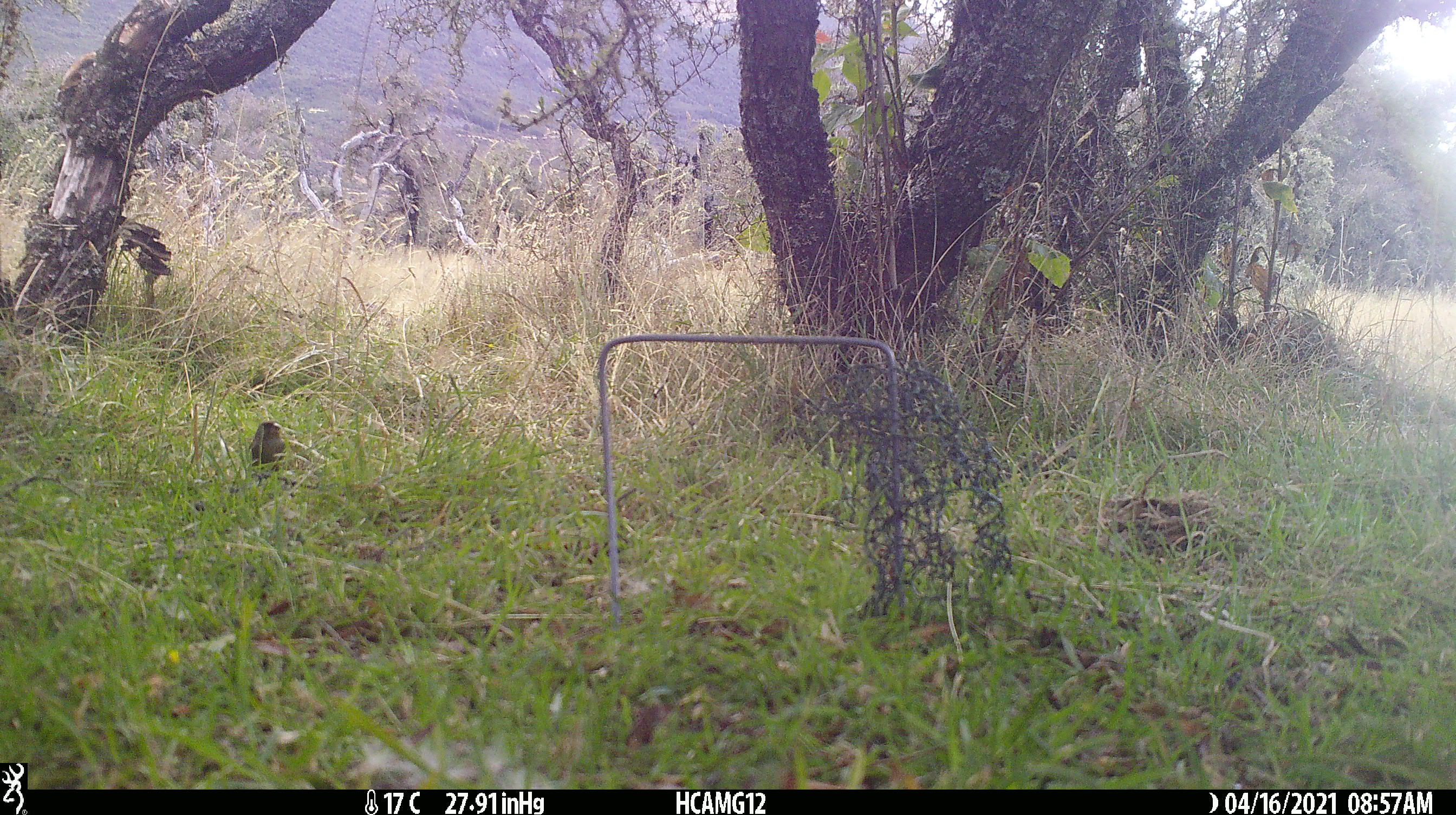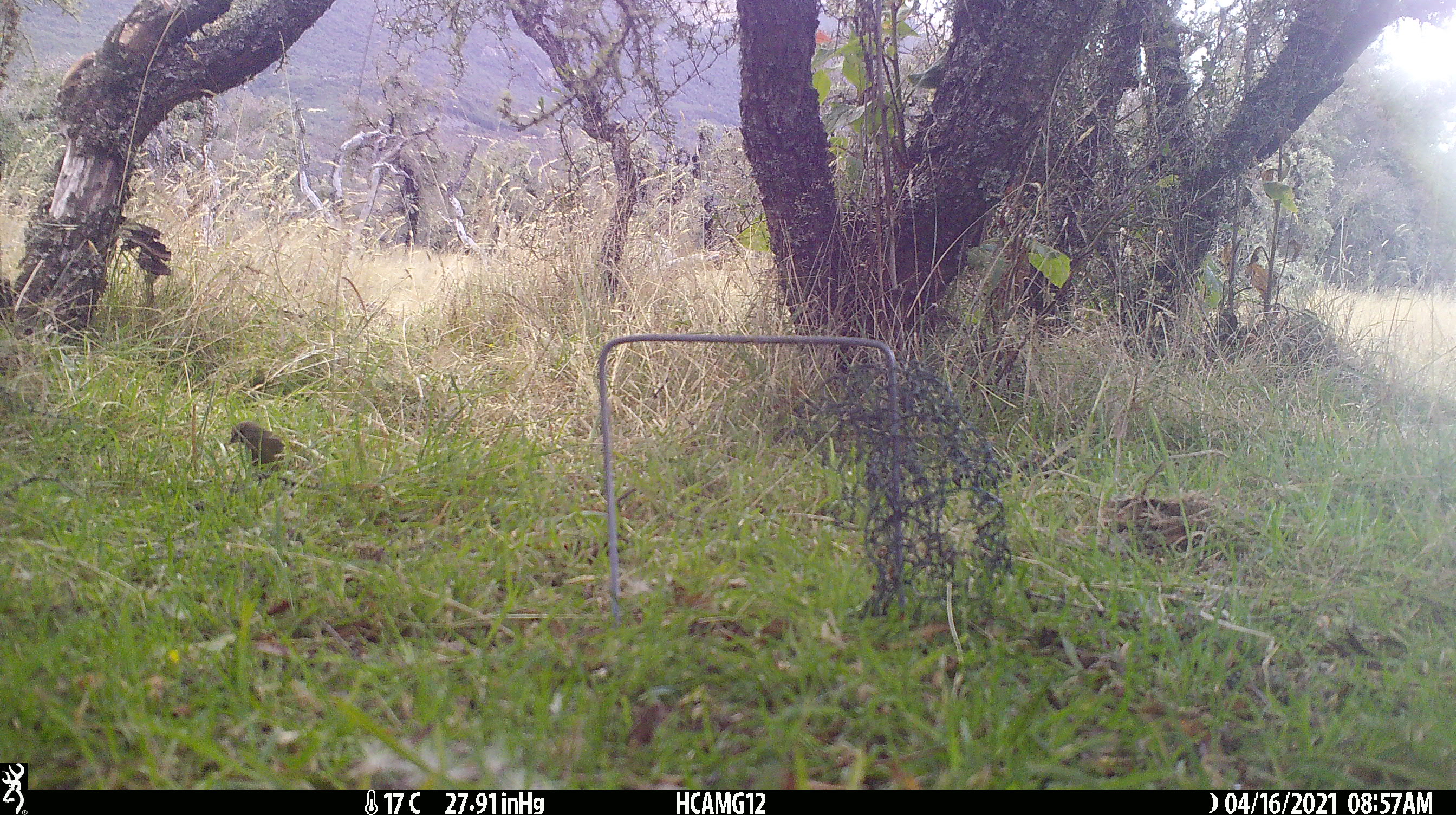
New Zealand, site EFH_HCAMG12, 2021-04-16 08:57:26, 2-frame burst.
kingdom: Animalia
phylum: Chordata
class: Aves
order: Passeriformes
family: Prunellidae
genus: Prunella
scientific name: Prunella modularis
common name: dunnock